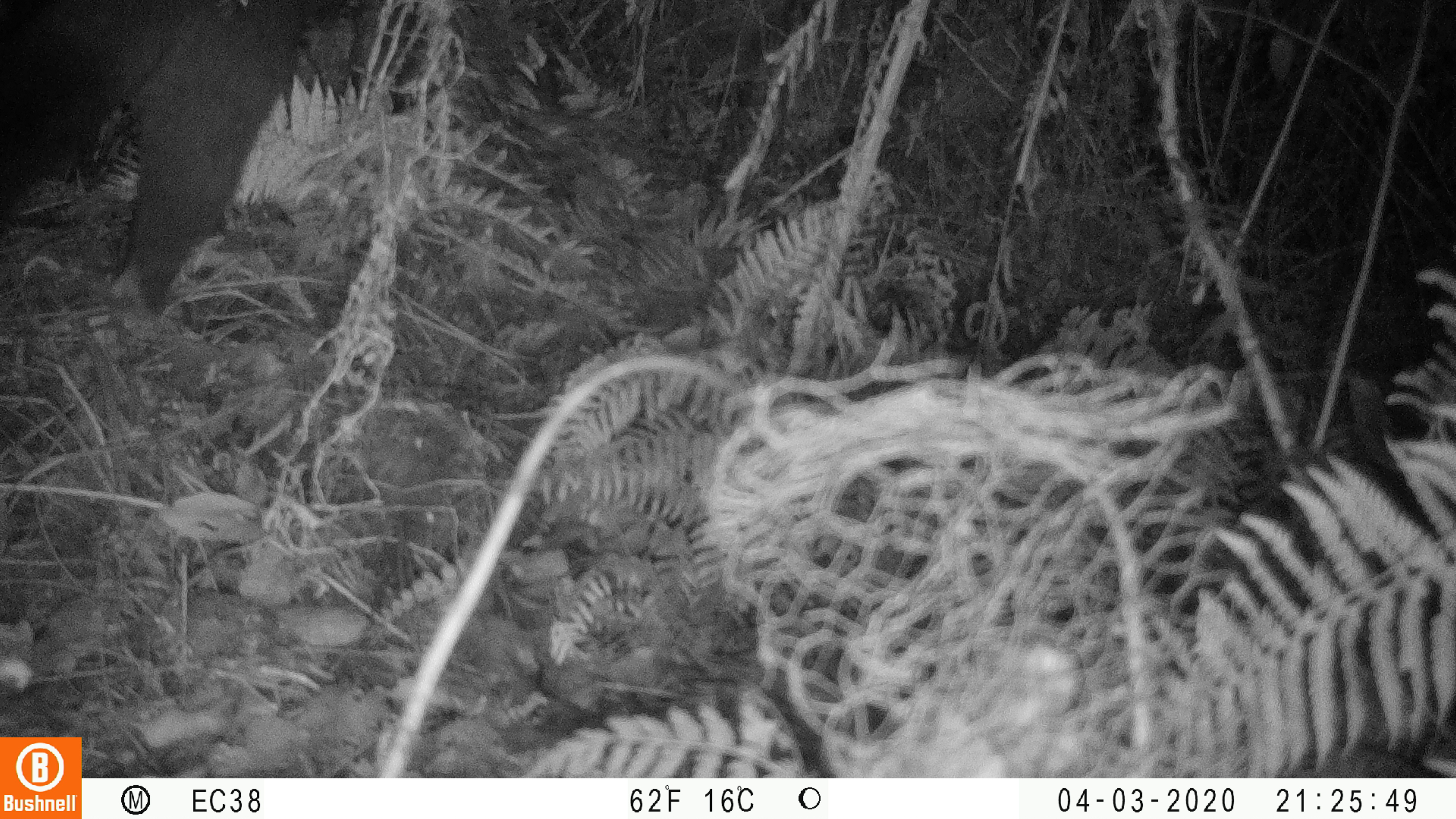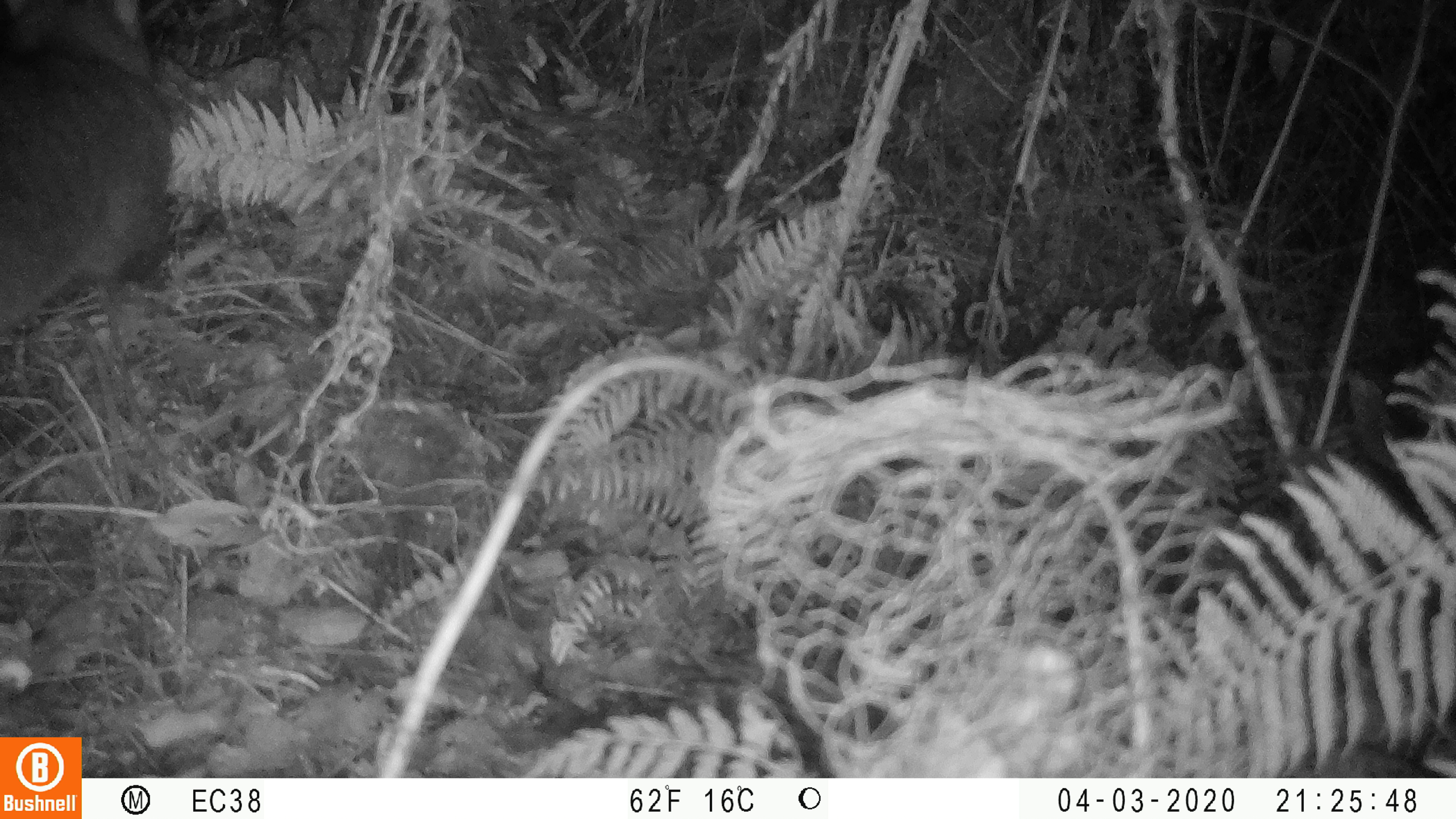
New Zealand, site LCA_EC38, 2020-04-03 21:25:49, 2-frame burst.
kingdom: Animalia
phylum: Chordata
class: Mammalia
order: Diprotodontia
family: Phalangeridae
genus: Trichosurus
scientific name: Trichosurus vulpecula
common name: common brushtail possum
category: possum